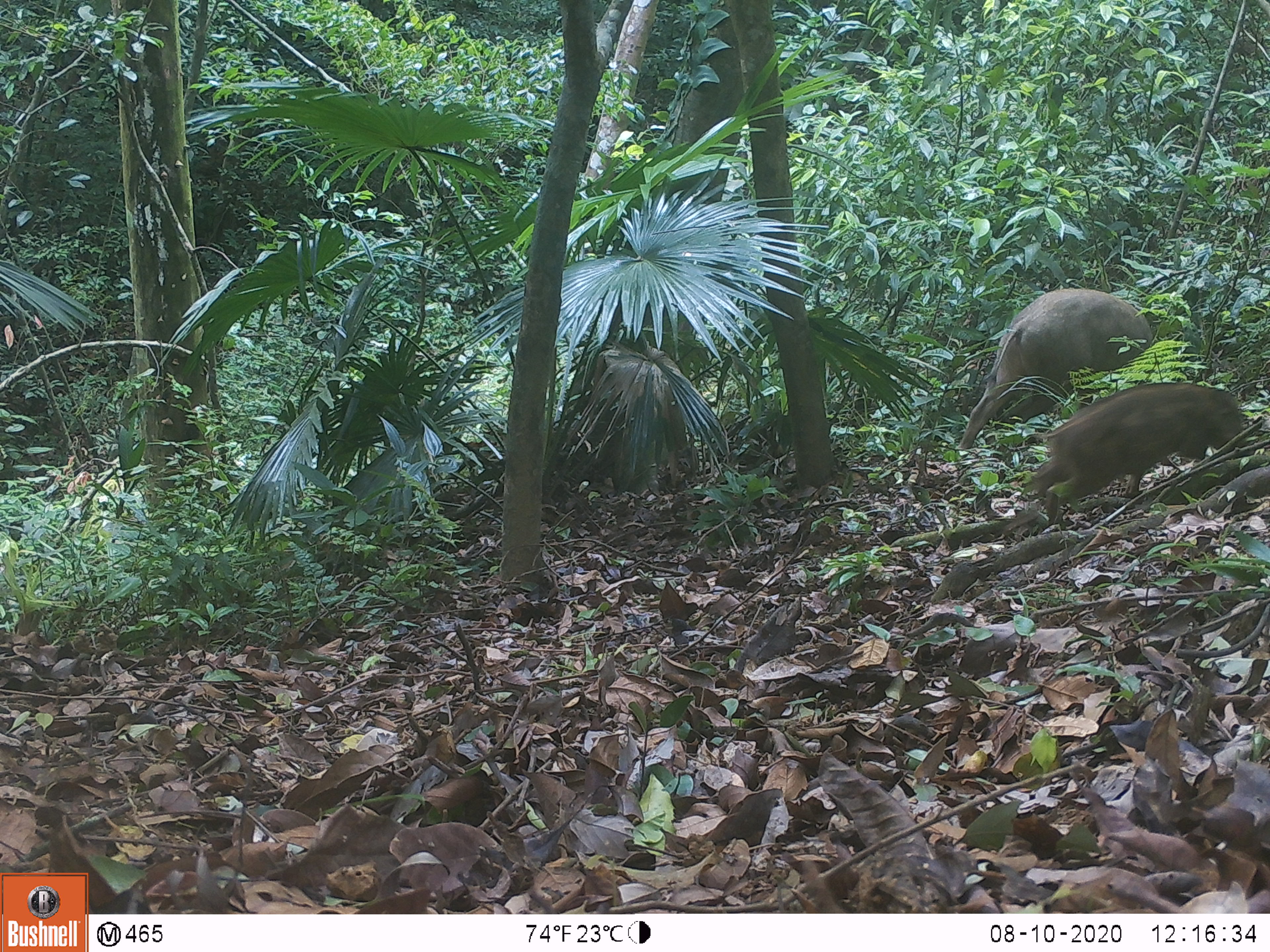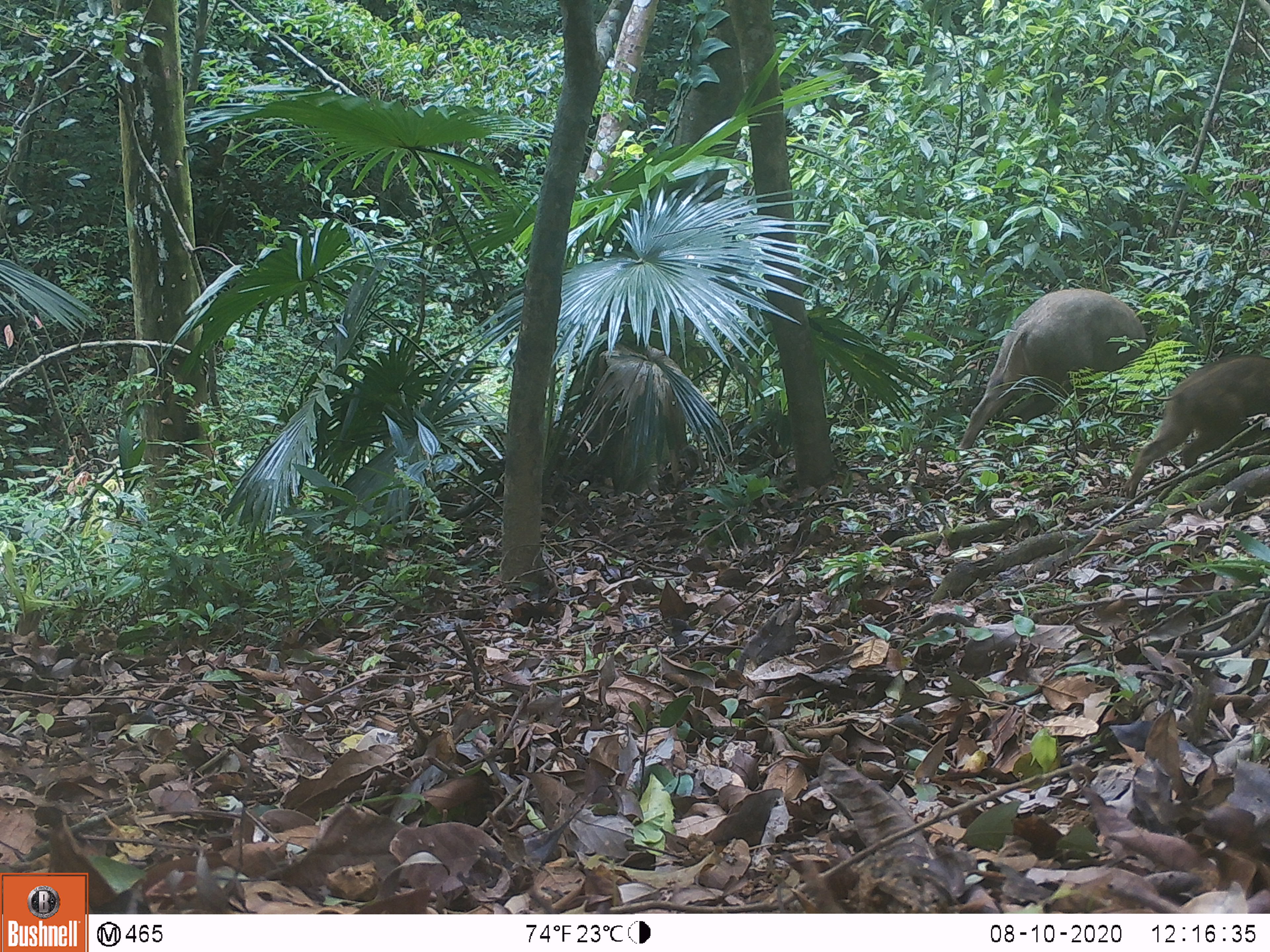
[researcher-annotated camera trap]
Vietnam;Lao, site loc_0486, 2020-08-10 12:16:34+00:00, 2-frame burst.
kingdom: Animalia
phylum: Chordata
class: Mammalia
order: Artiodactyla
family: Suidae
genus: Sus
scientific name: Sus scrofa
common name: eurasian wild pig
Eurasian wild pig (Sus scrofa). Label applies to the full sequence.